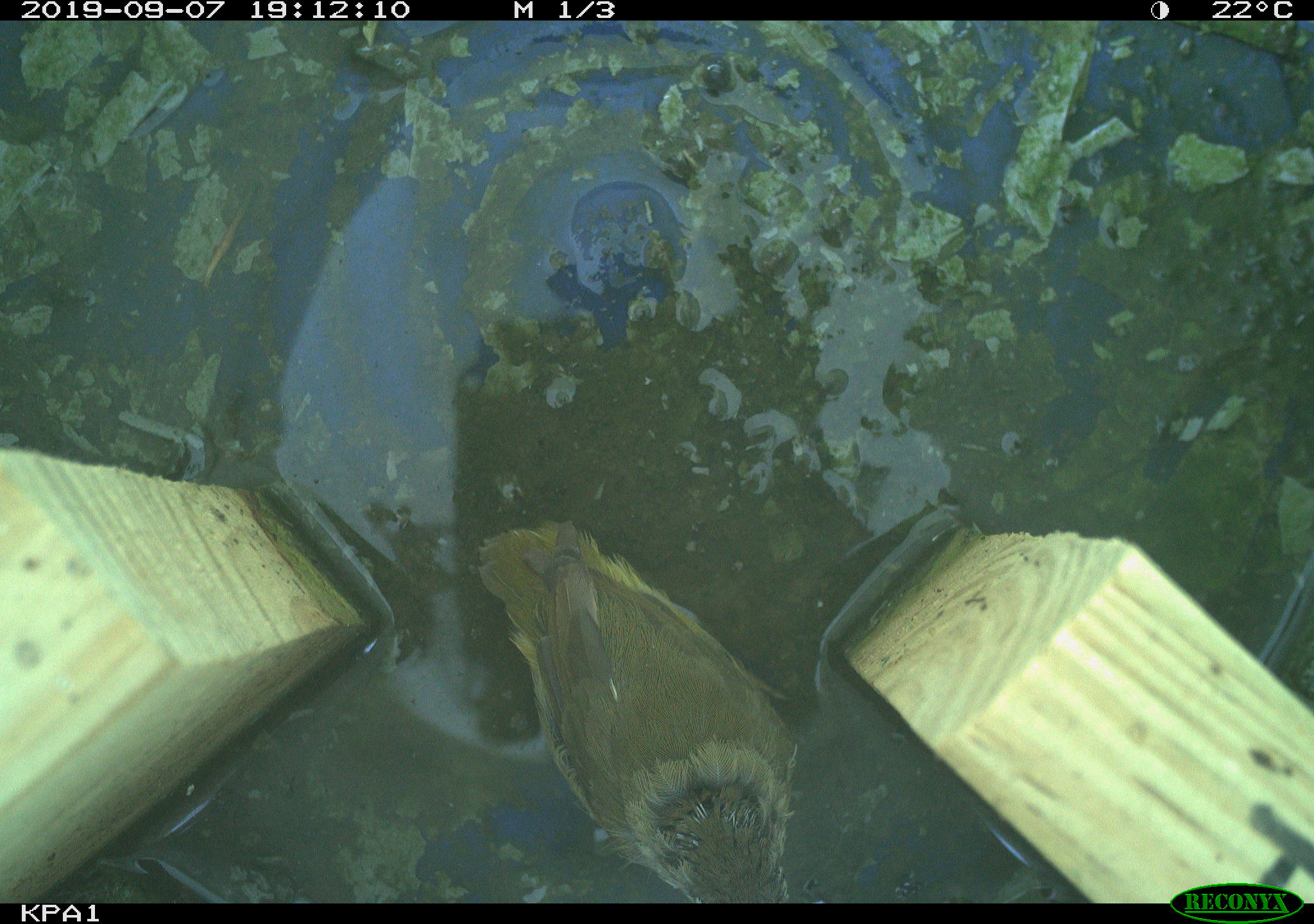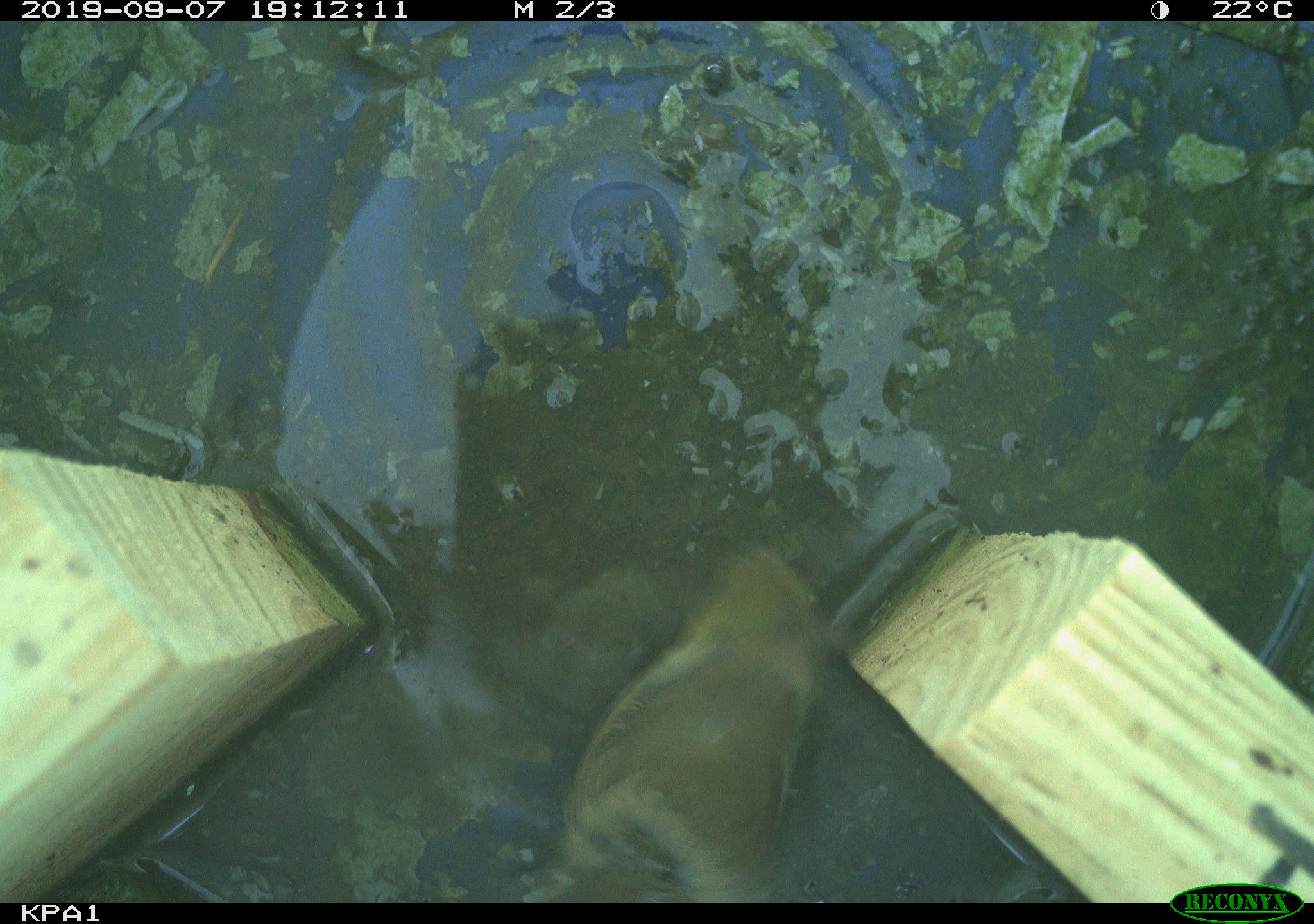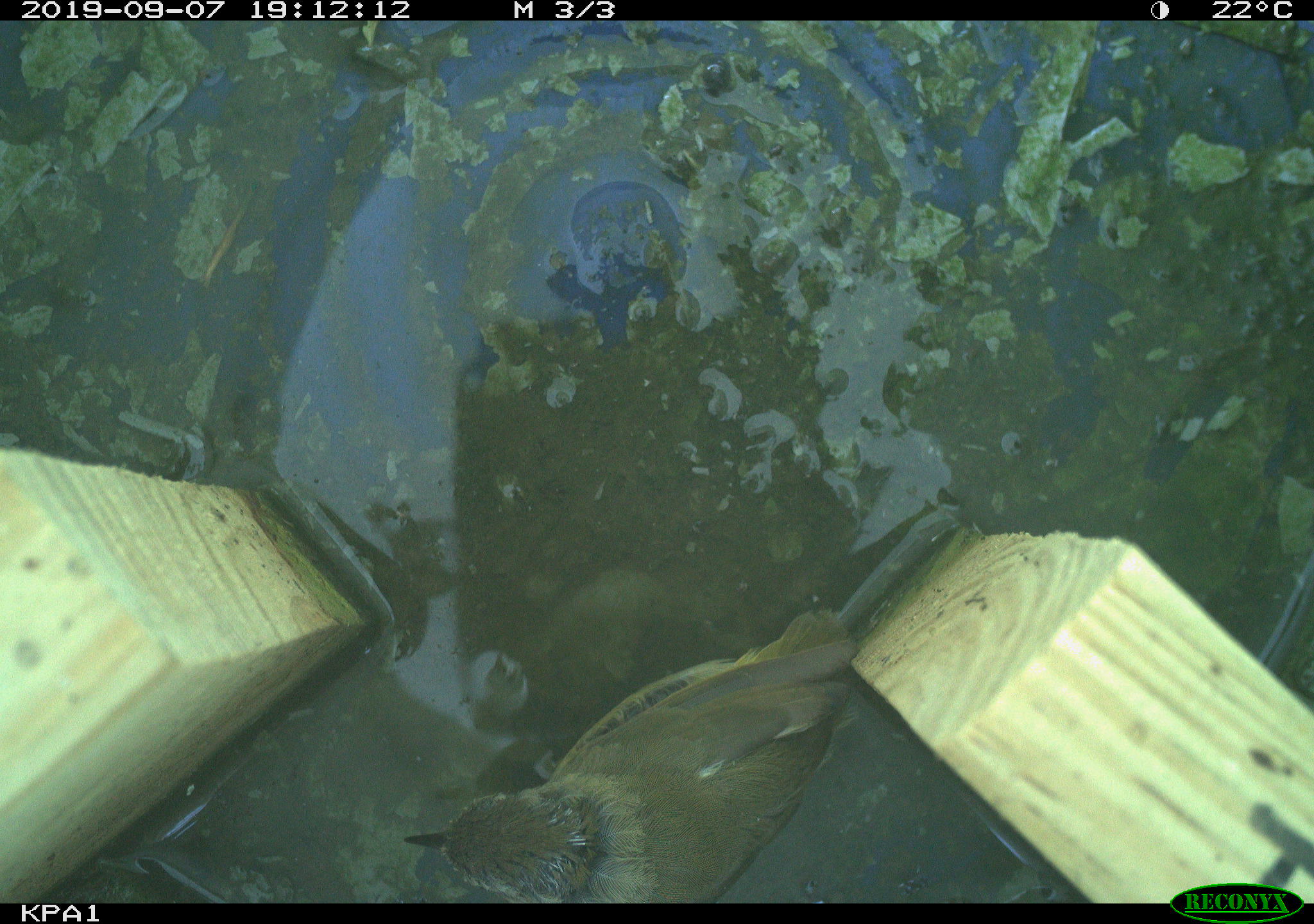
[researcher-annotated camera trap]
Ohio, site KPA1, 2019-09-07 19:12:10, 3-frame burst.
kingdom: Animalia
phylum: Chordata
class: Aves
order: Passeriformes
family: Parulidae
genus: Geothlypis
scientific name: Geothlypis trichas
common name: common yellowthroat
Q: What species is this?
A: Common yellowthroat (Geothlypis trichas).